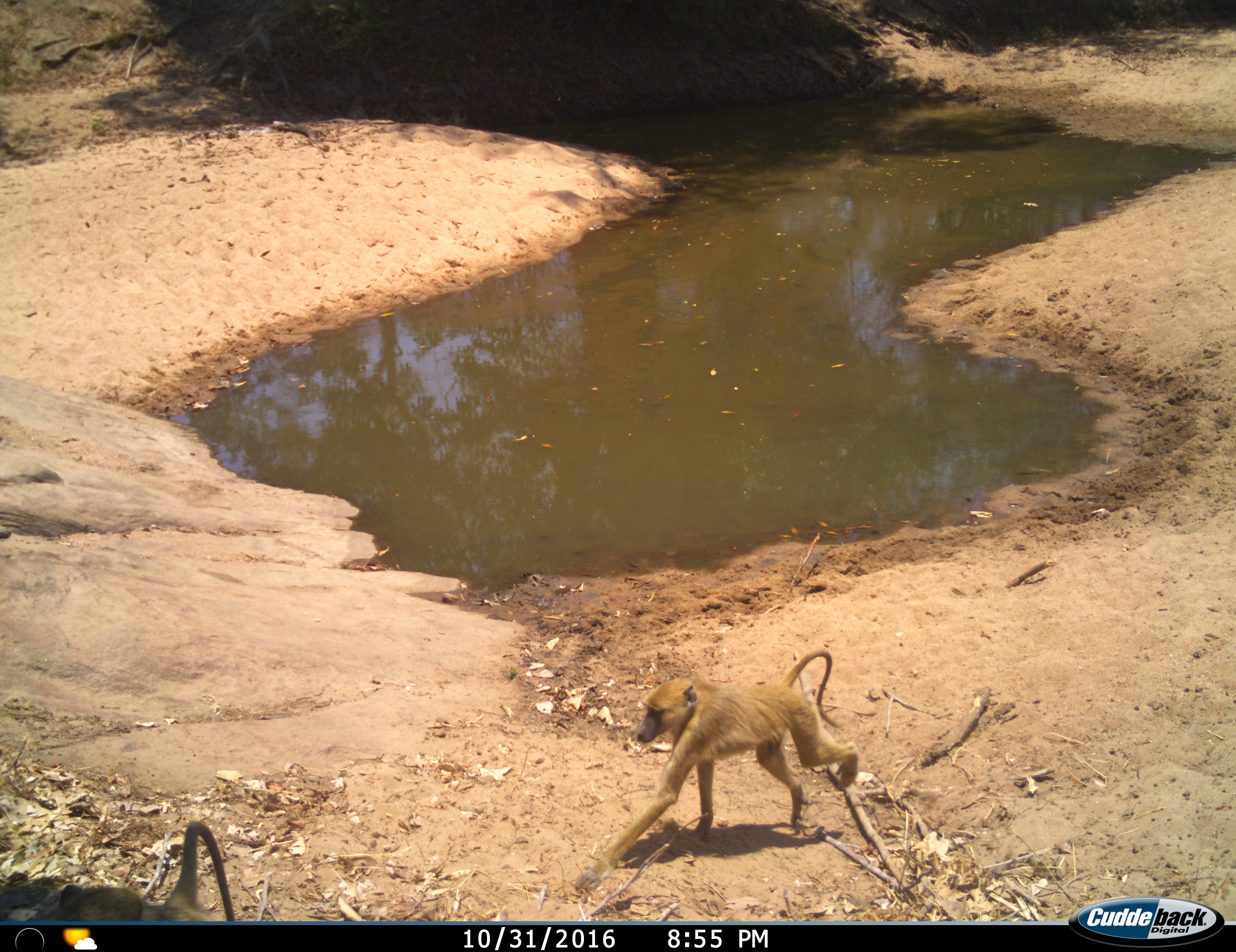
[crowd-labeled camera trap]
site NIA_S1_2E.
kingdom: Animalia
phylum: Chordata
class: Mammalia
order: Primates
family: Cercopithecidae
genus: Papio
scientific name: Papio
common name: baboon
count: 2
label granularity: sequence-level